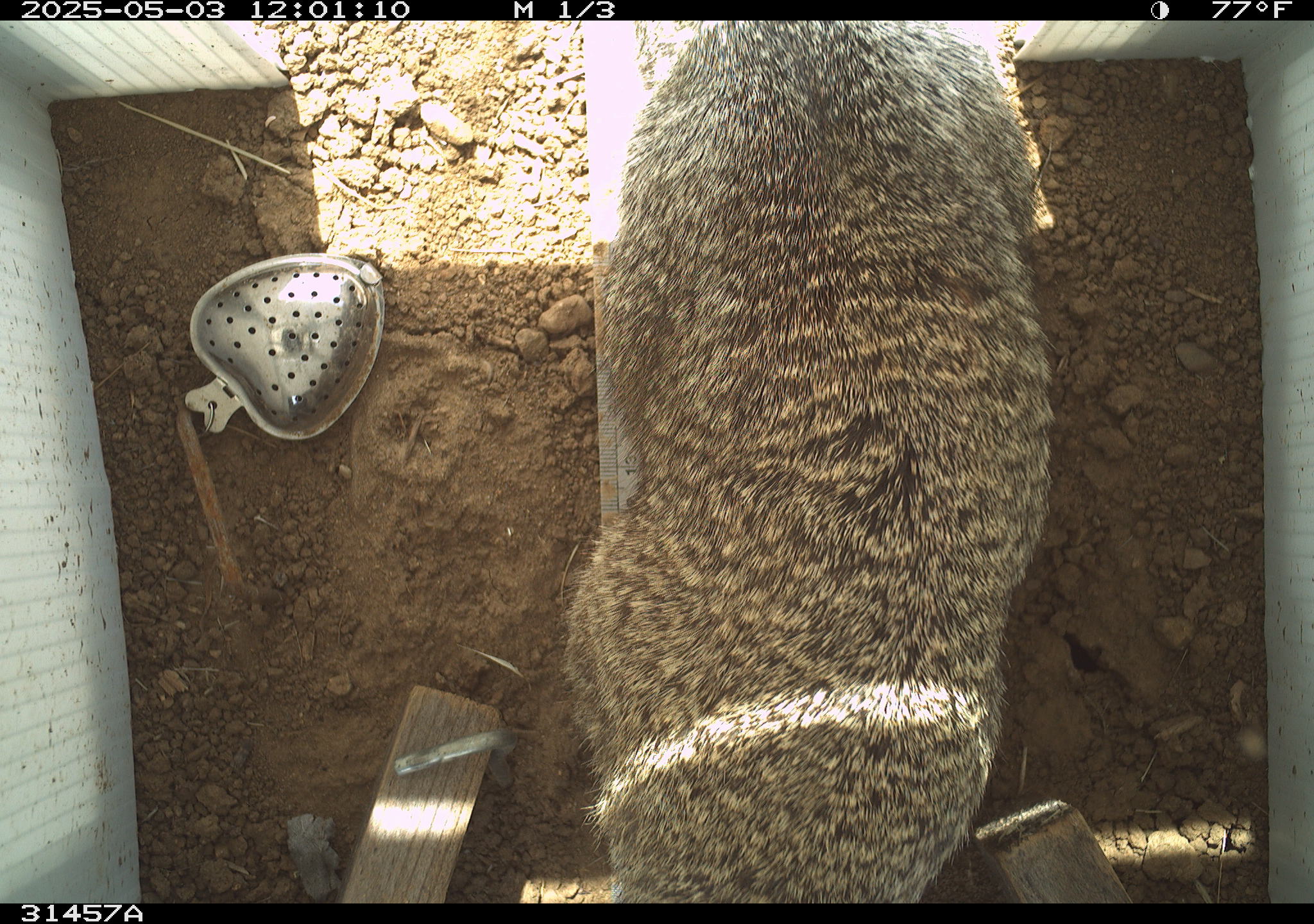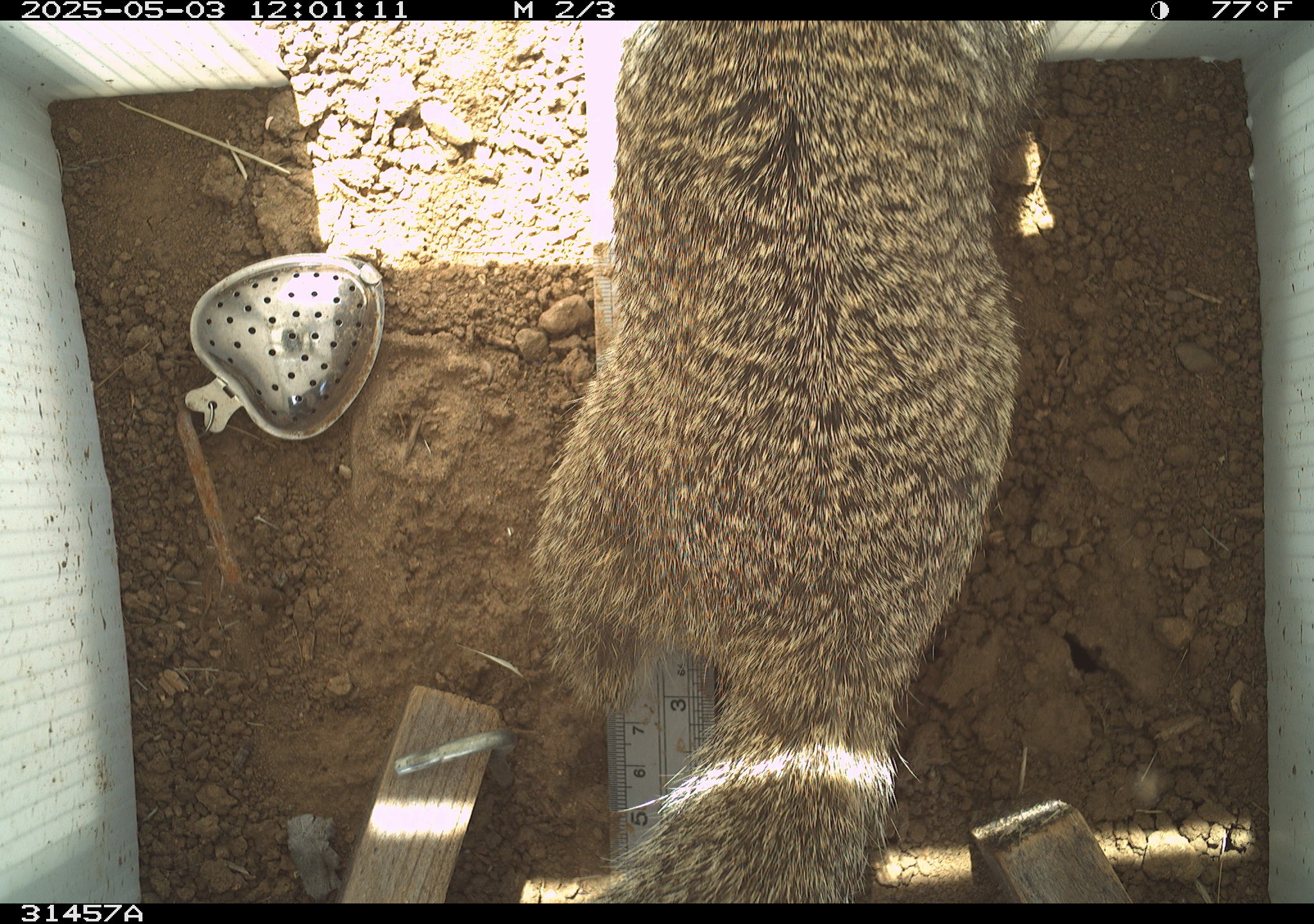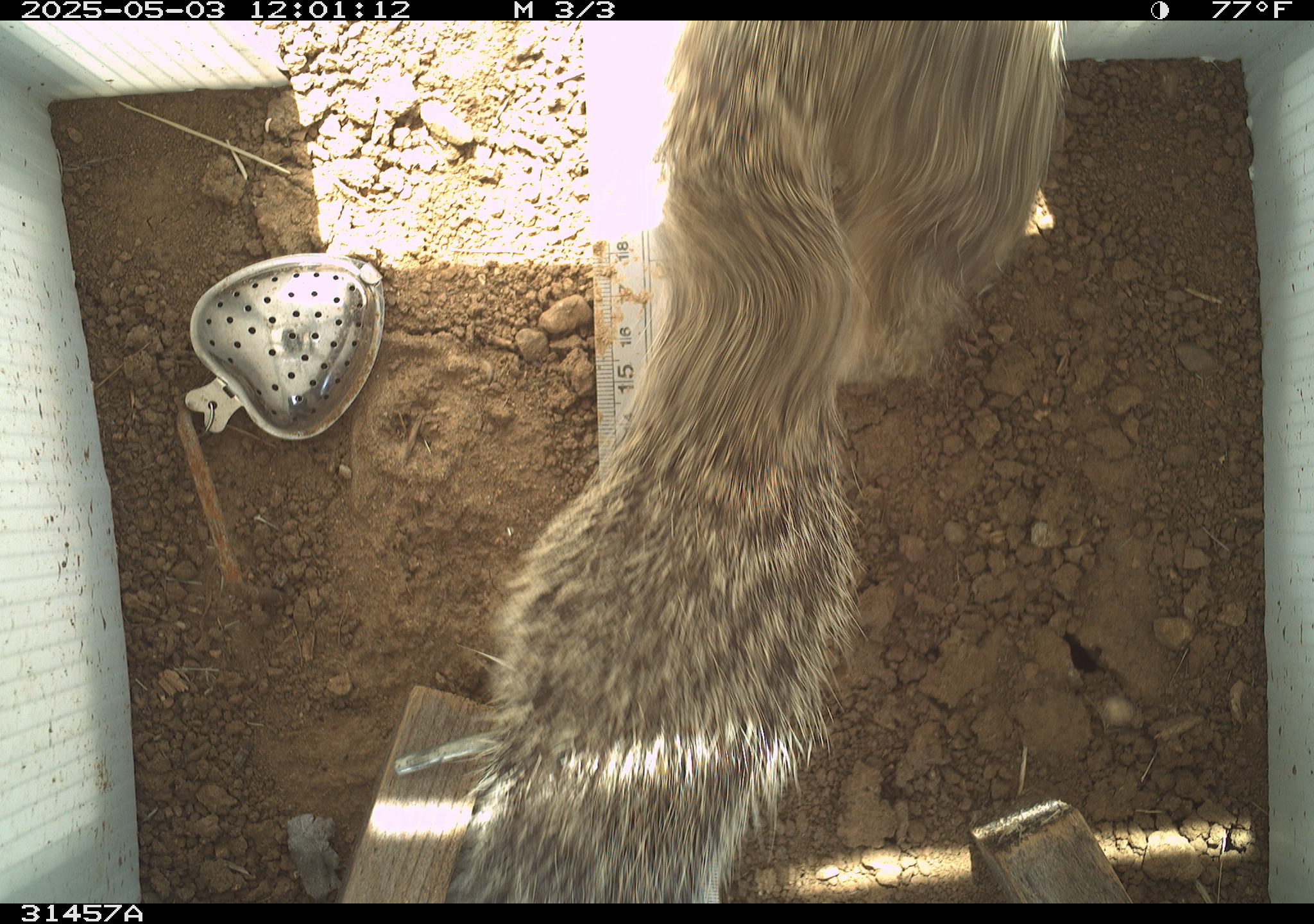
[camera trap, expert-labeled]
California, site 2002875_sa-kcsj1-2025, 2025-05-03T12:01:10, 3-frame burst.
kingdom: Animalia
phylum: Chordata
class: Mammalia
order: Rodentia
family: Sciuridae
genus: Otospermophilus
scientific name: Otospermophilus beecheyi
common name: california ground squirrel